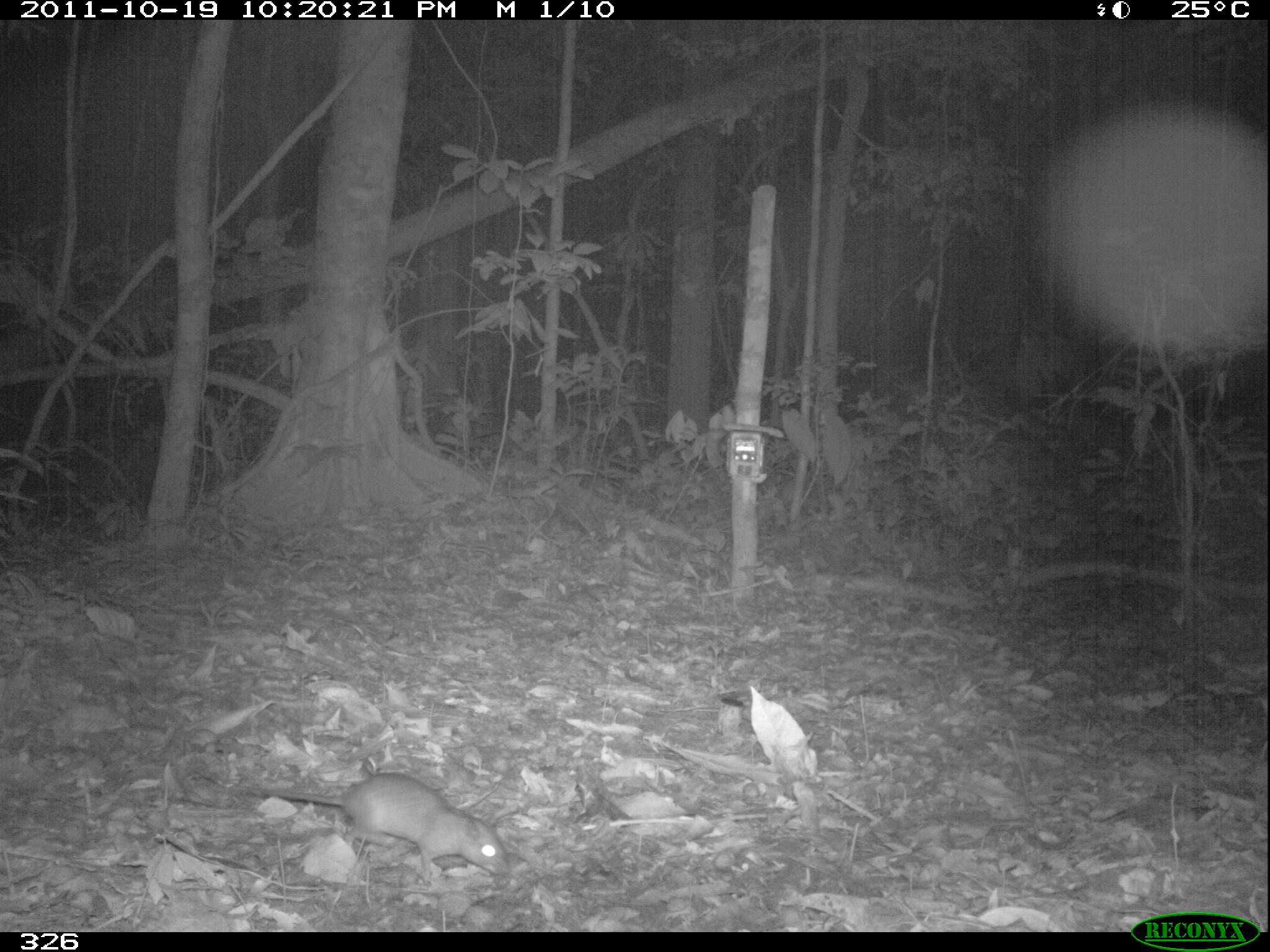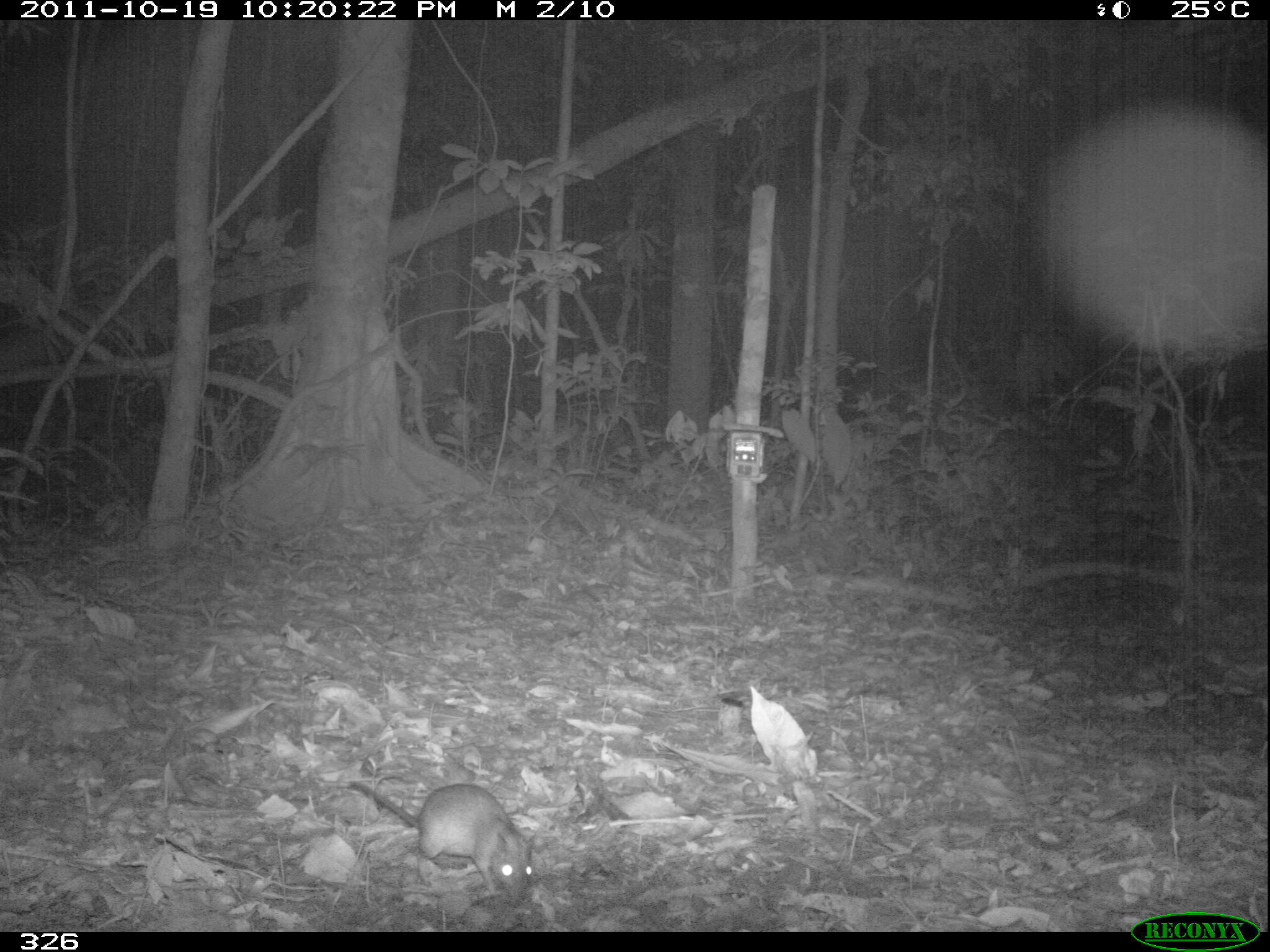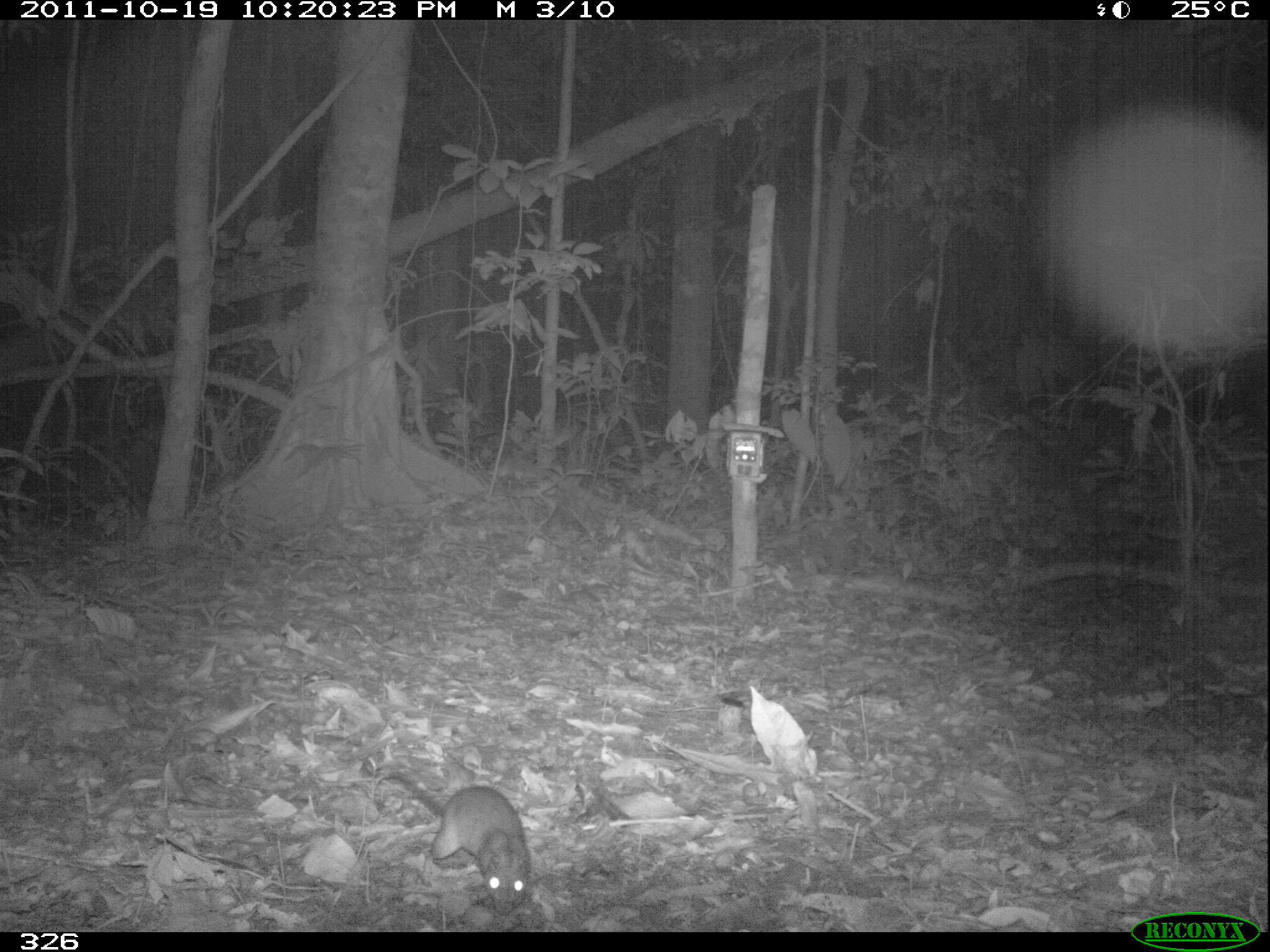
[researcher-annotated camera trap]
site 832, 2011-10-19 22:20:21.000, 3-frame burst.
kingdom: Animalia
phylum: Chordata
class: Mammalia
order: Rodentia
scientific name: Rodentia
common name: rodents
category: unknown rodent